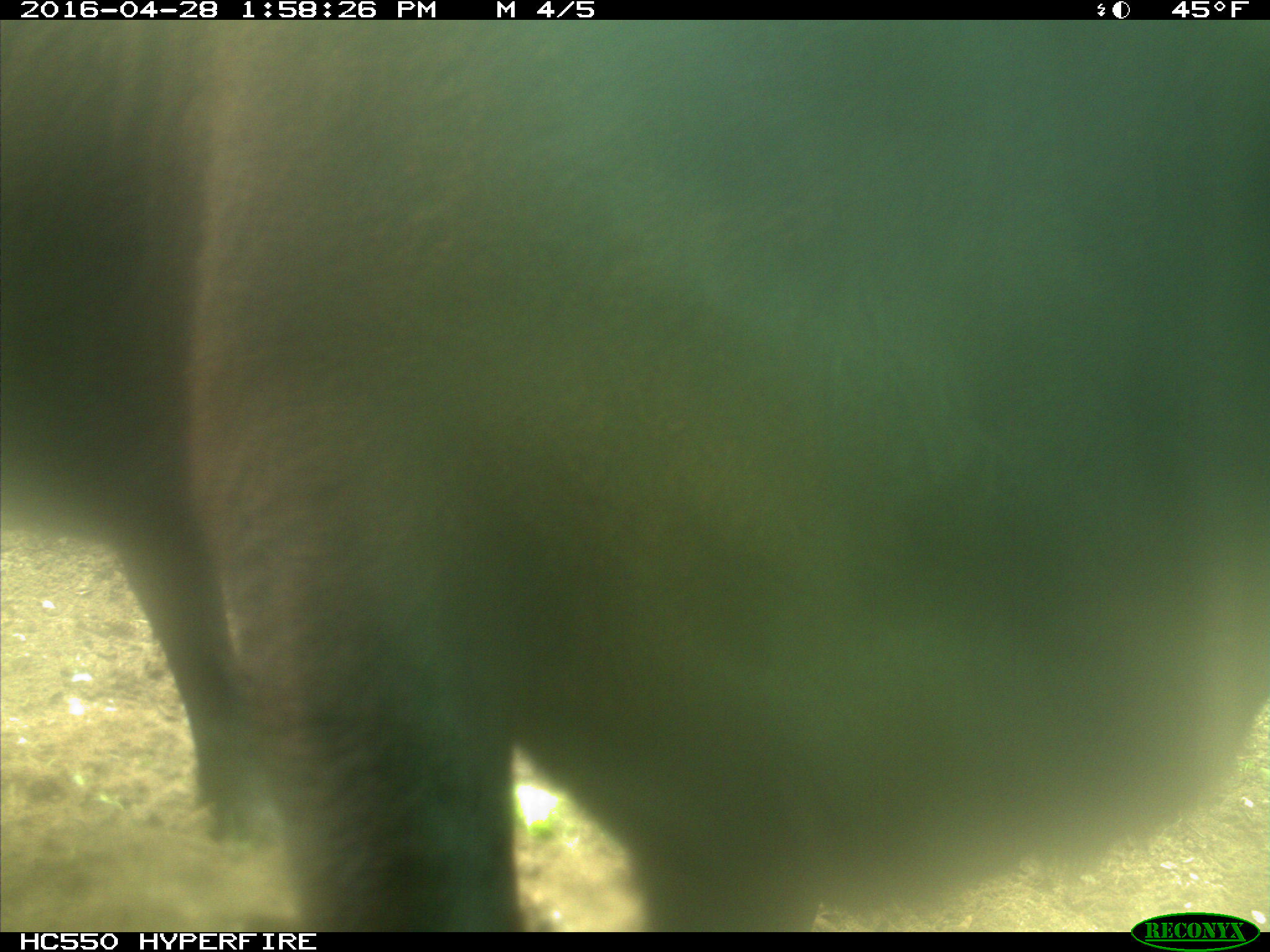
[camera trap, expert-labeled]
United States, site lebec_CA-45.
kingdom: Animalia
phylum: Chordata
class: Mammalia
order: Artiodactyla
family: Bovidae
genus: Bos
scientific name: Bos taurus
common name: domestic cow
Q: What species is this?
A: Bos taurus (domestic cow).